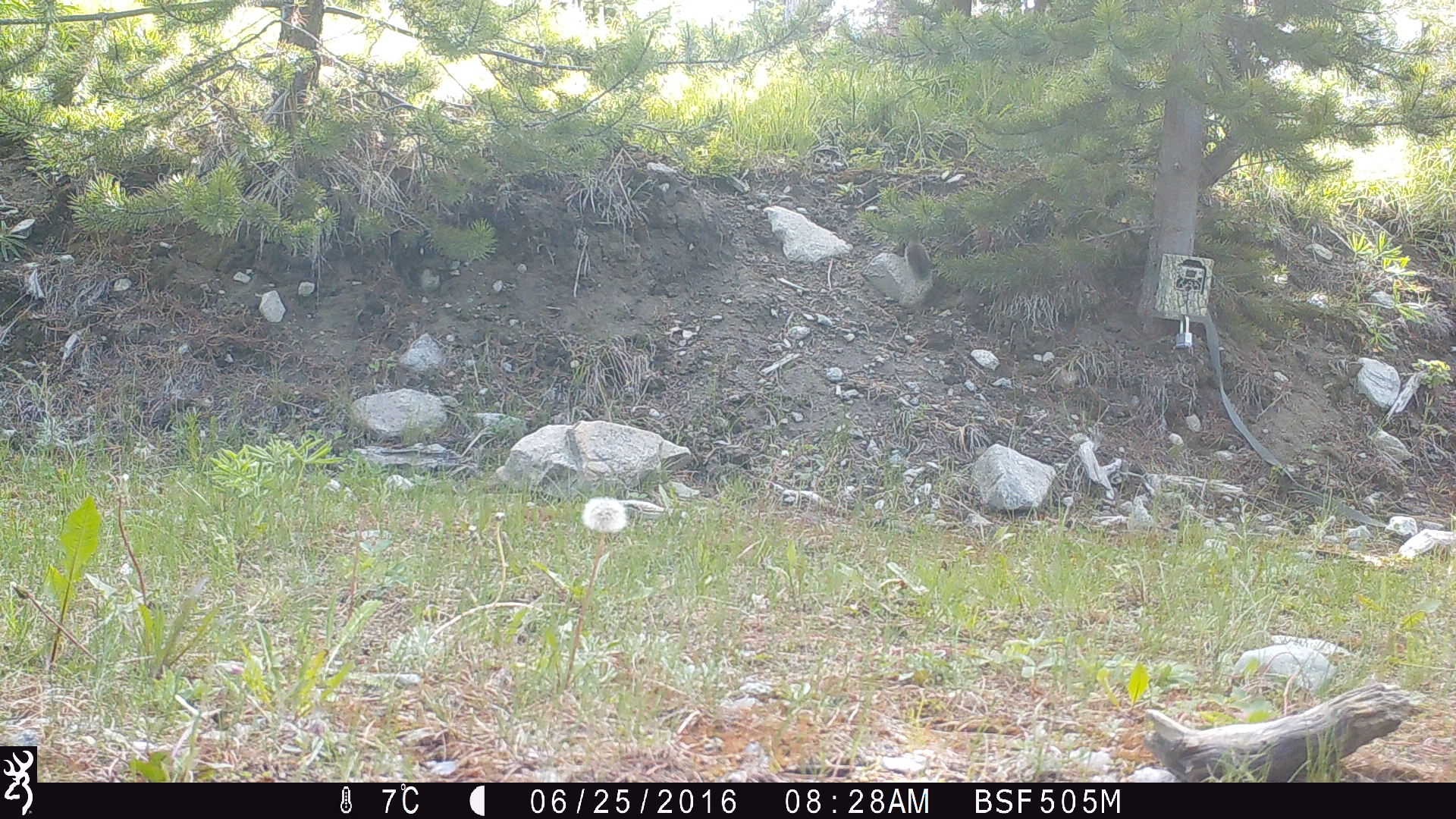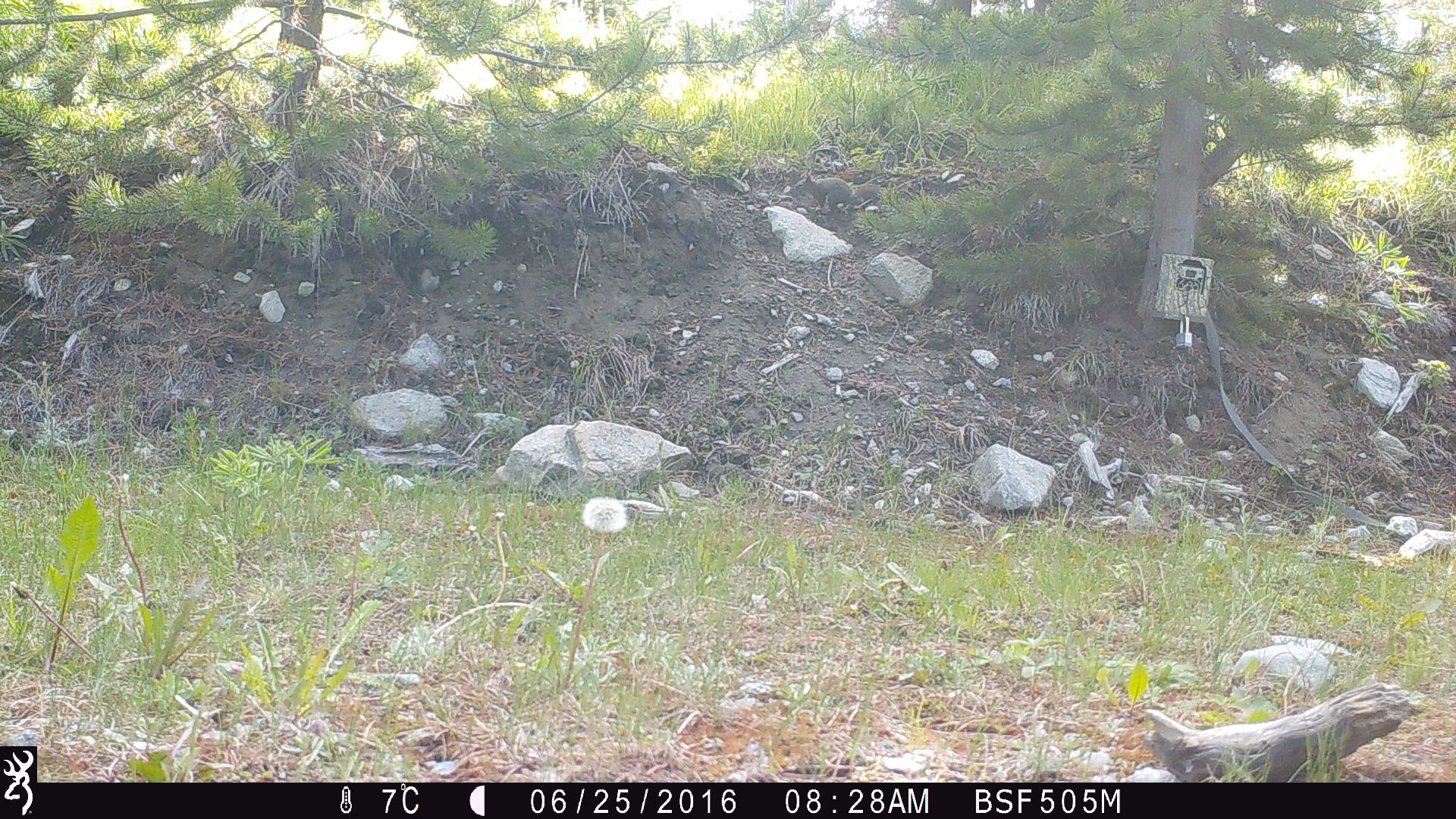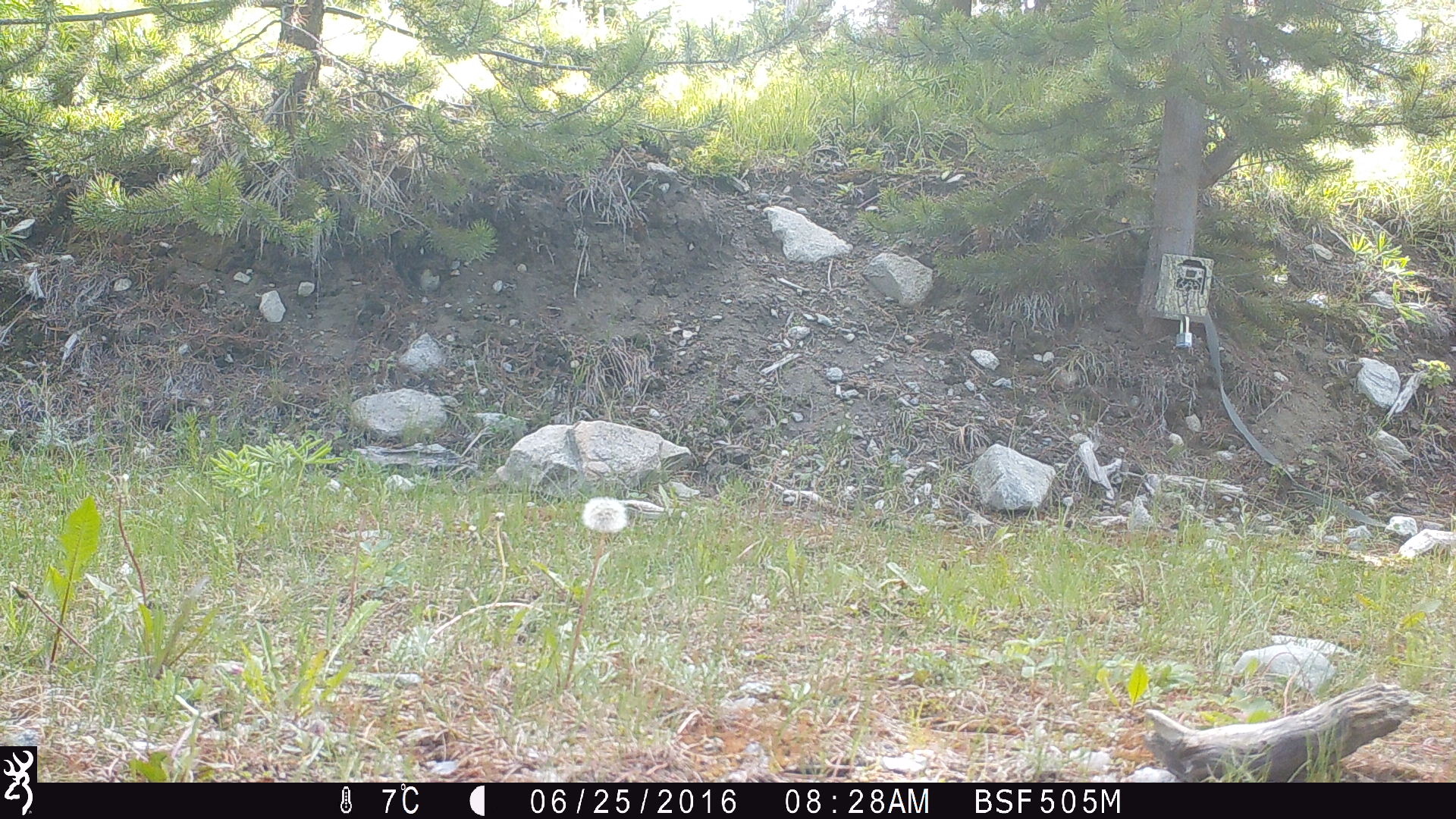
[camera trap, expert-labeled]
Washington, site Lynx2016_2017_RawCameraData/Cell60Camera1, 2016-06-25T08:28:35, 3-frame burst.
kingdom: Animalia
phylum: Chordata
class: Mammalia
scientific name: Mammalia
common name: small mammal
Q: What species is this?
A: Small mammal (Mammalia).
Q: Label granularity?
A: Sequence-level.